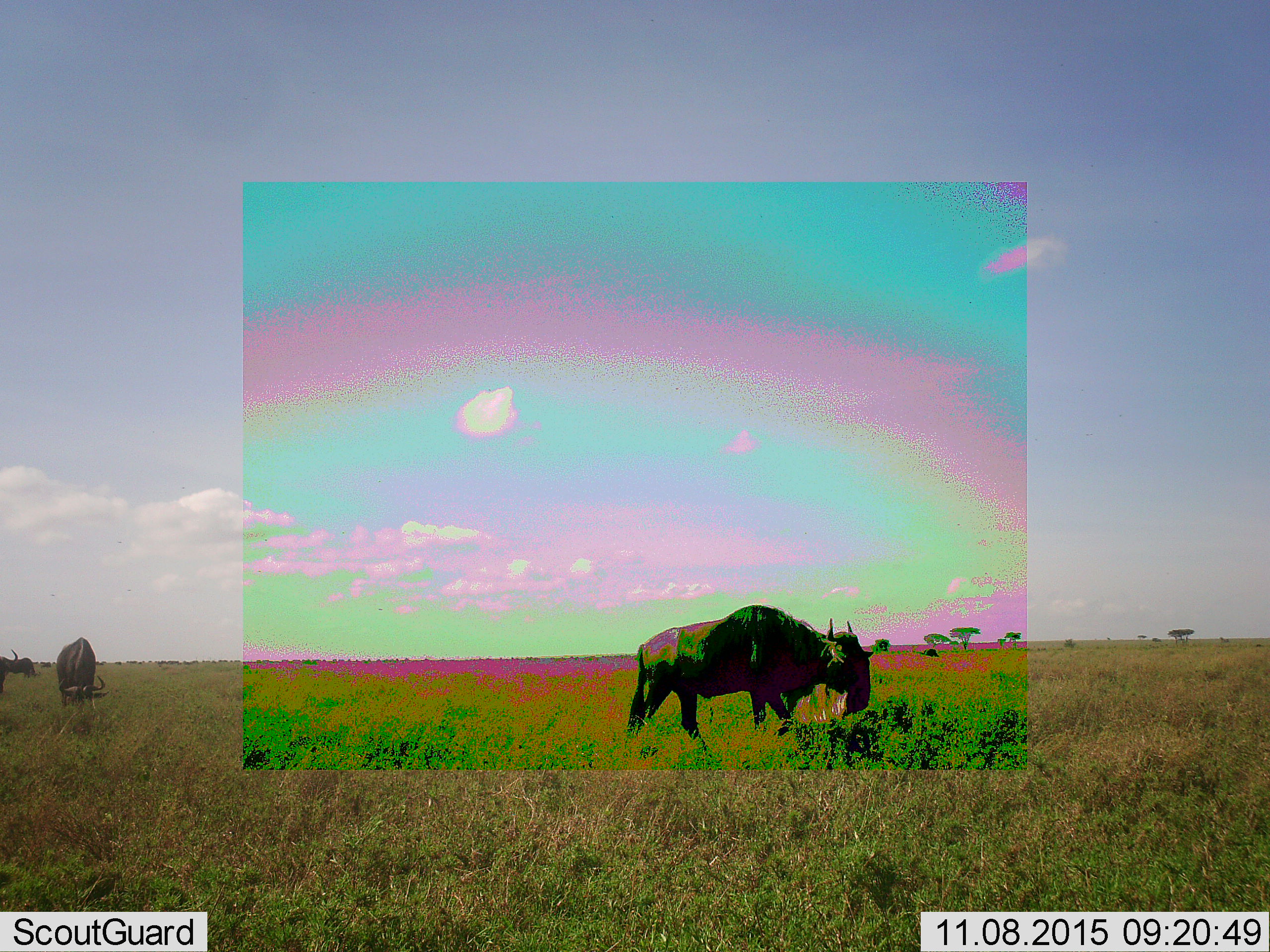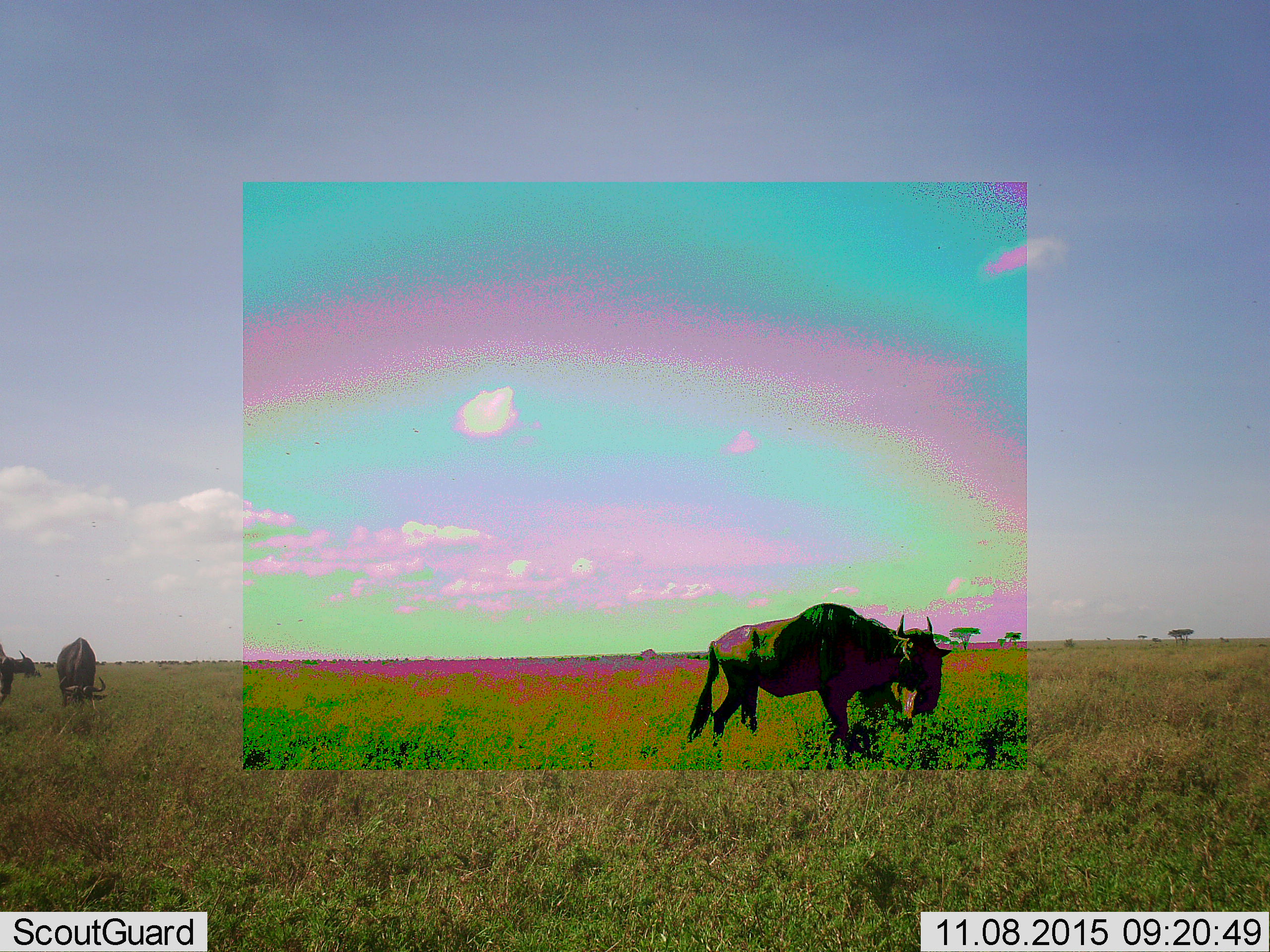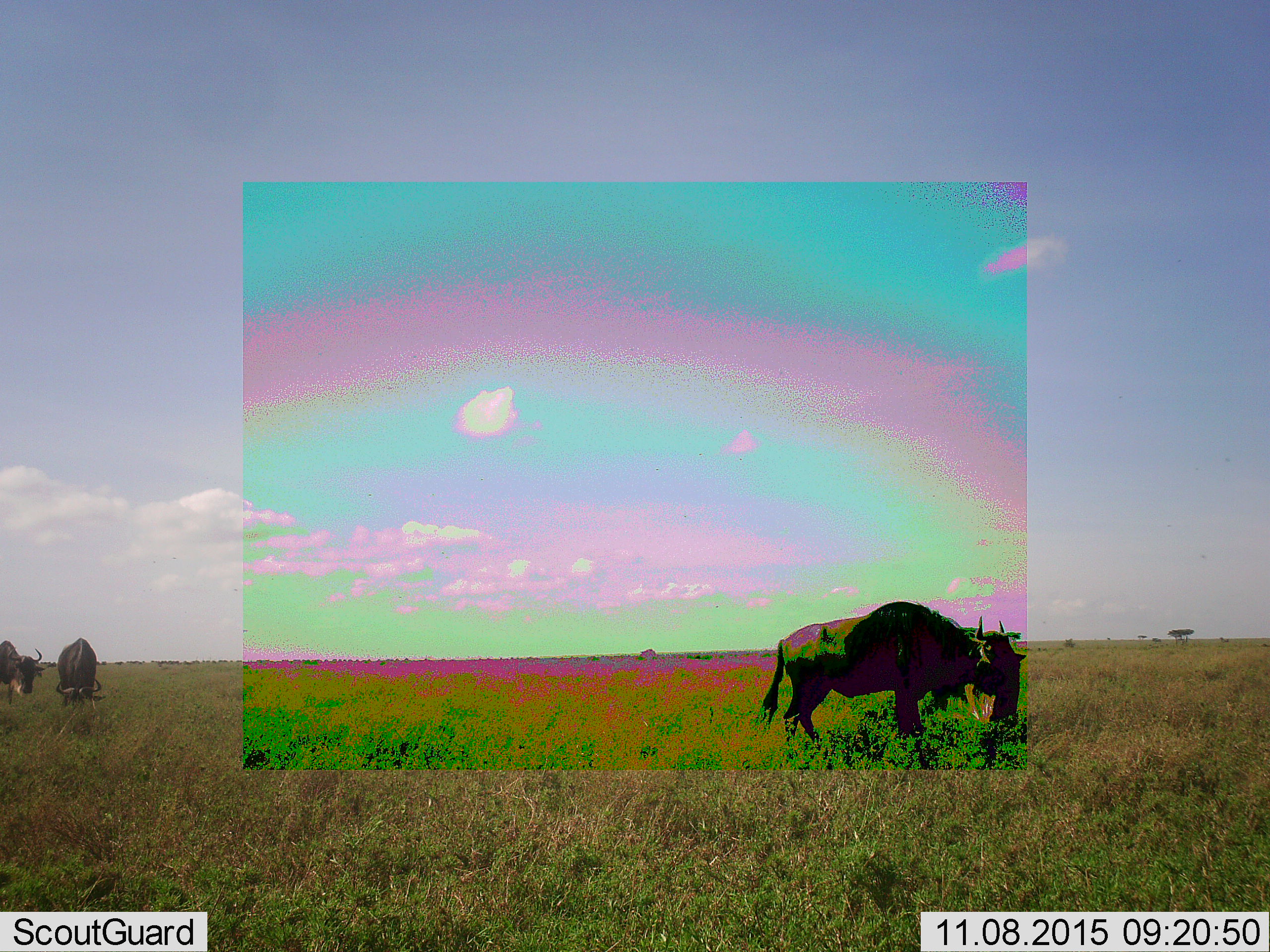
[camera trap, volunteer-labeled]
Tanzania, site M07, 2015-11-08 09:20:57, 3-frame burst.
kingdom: Animalia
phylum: Chordata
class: Mammalia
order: Artiodactyla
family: Bovidae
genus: Connochaetes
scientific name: Connochaetes taurinus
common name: blue wildebeest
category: wildebeest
Wildebeest (blue wildebeest) (Connochaetes taurinus), count 4. Behavior (volunteer vote fractions): standing 78%, resting 0%, moving 67%, interacting 0%. Young present (vote fraction): 0%. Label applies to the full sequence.